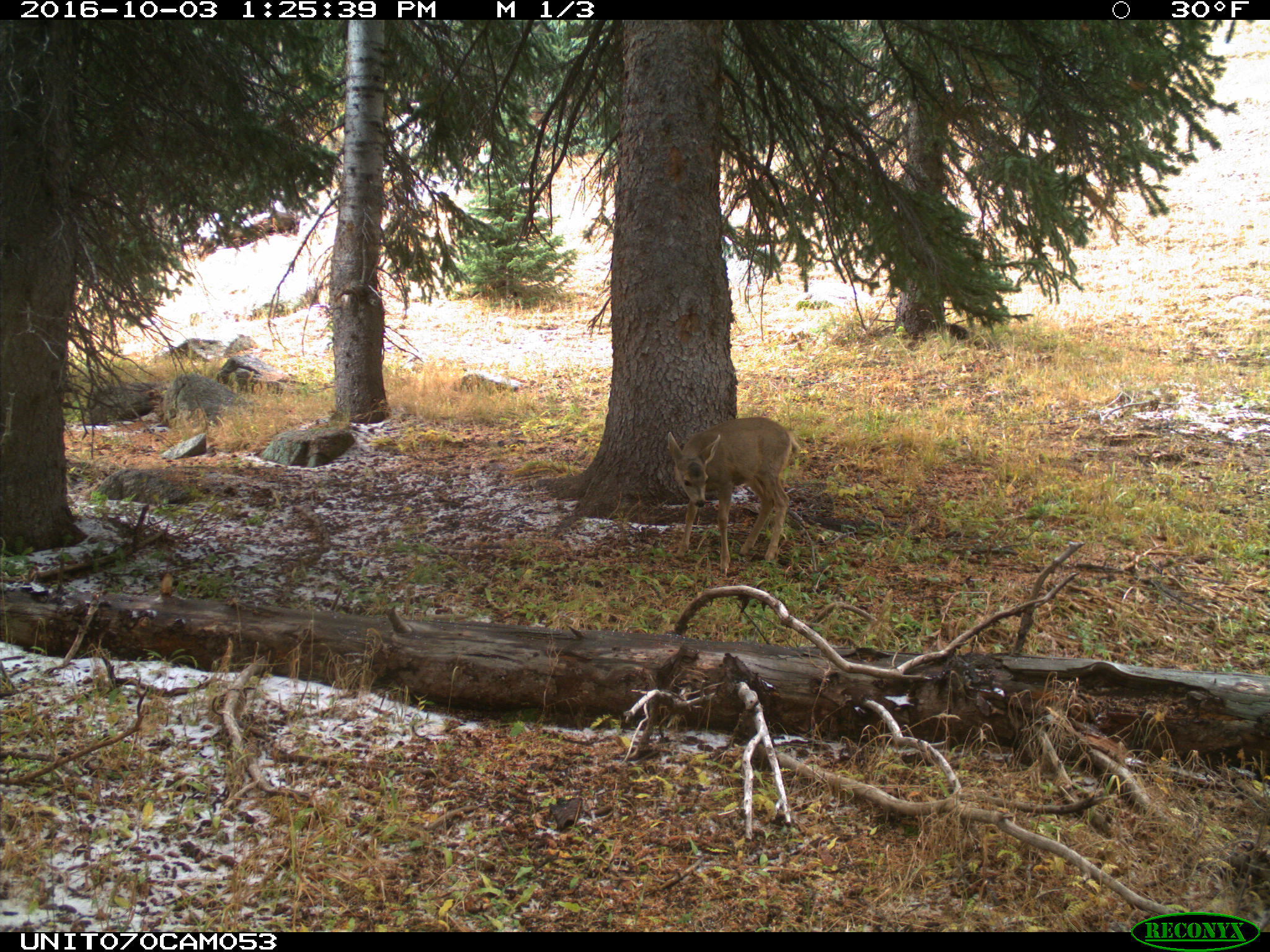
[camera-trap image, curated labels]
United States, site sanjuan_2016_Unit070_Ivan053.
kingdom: Animalia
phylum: Chordata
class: Mammalia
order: Artiodactyla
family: Cervidae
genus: Odocoileus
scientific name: Odocoileus hemionus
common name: mule deer